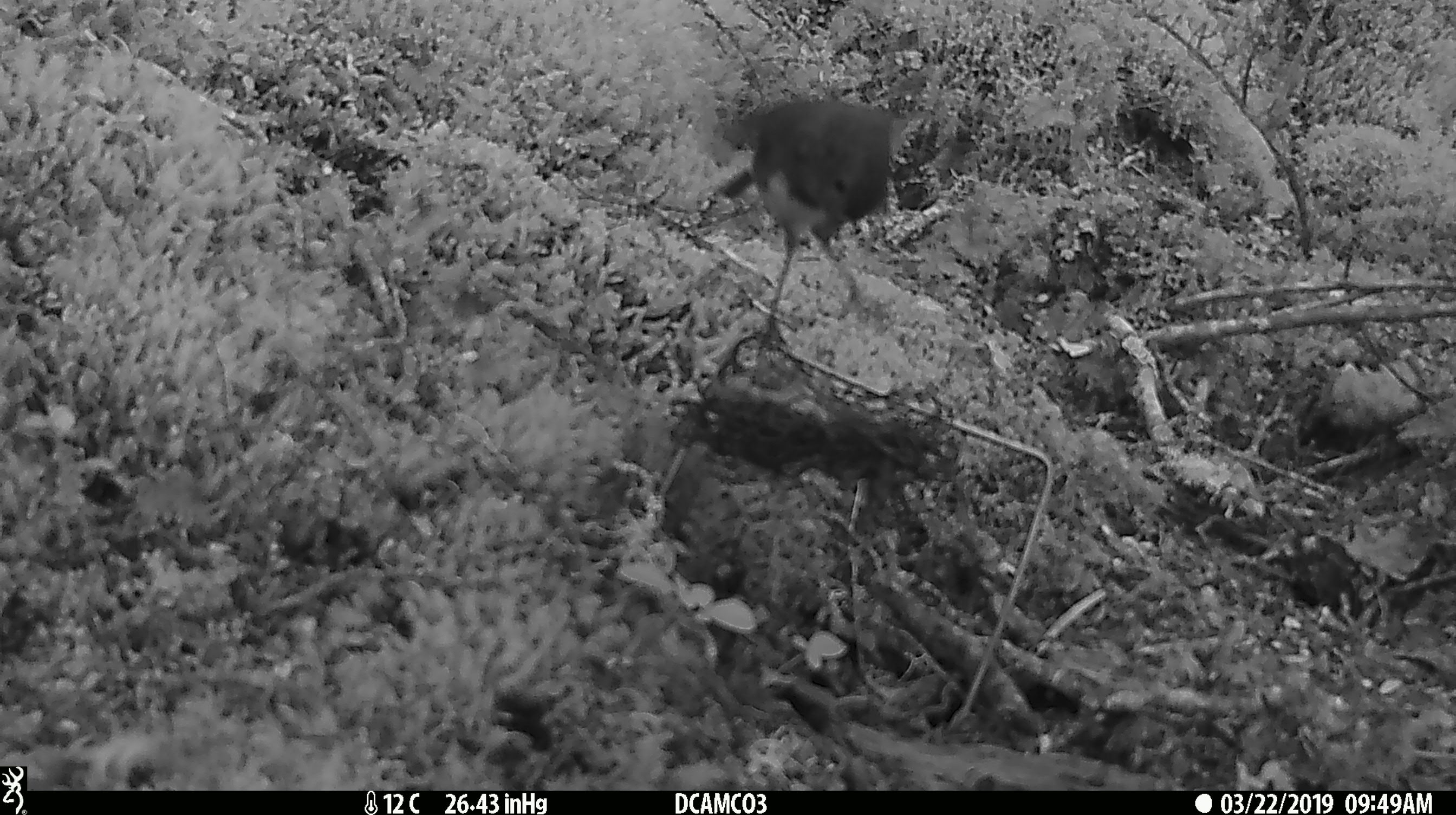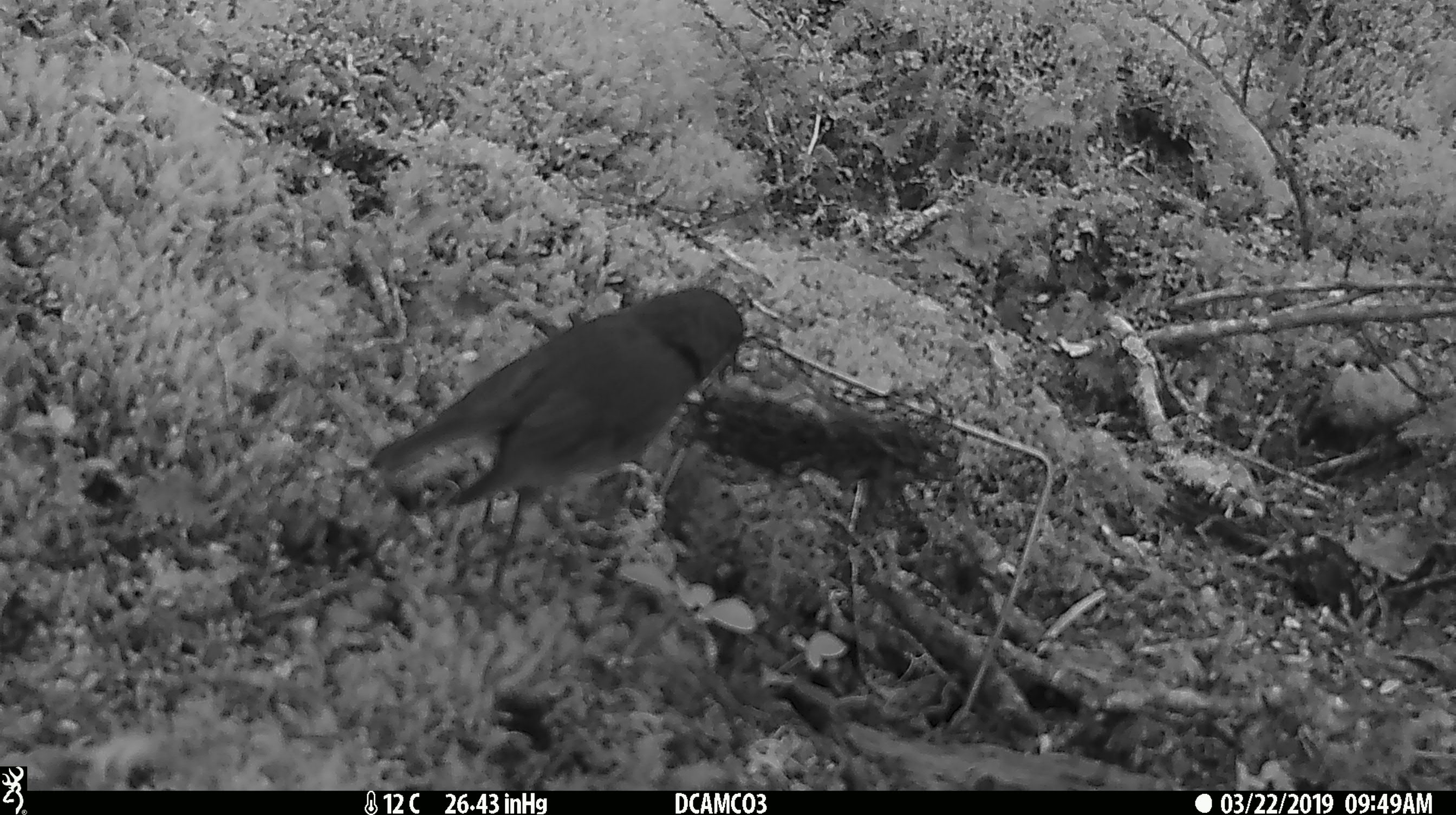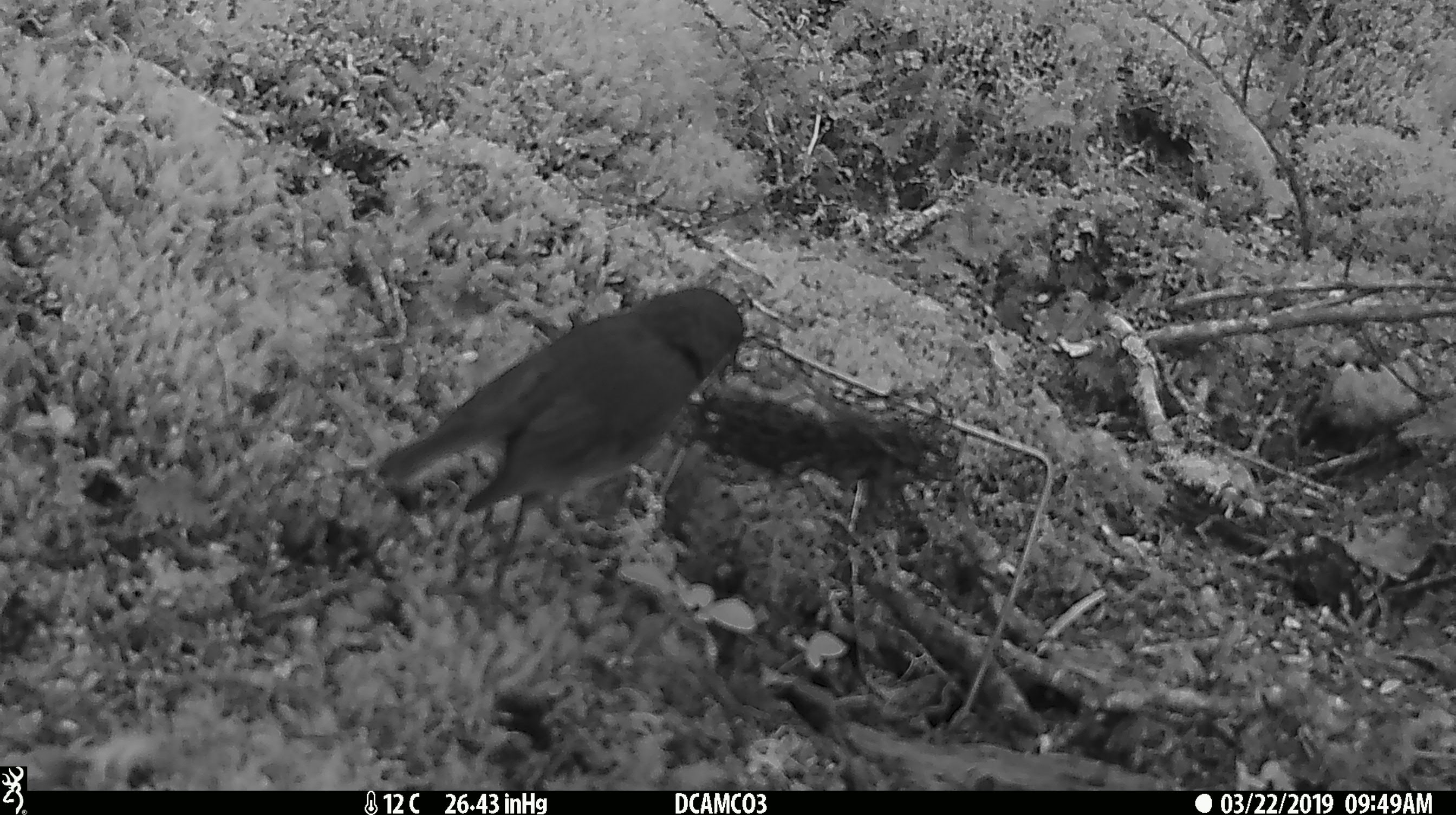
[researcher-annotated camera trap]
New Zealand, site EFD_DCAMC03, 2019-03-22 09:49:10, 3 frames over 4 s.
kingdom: Animalia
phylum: Chordata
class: Aves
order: Passeriformes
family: Petroicidae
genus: Petroica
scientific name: Petroica australis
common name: new zealand robin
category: robin